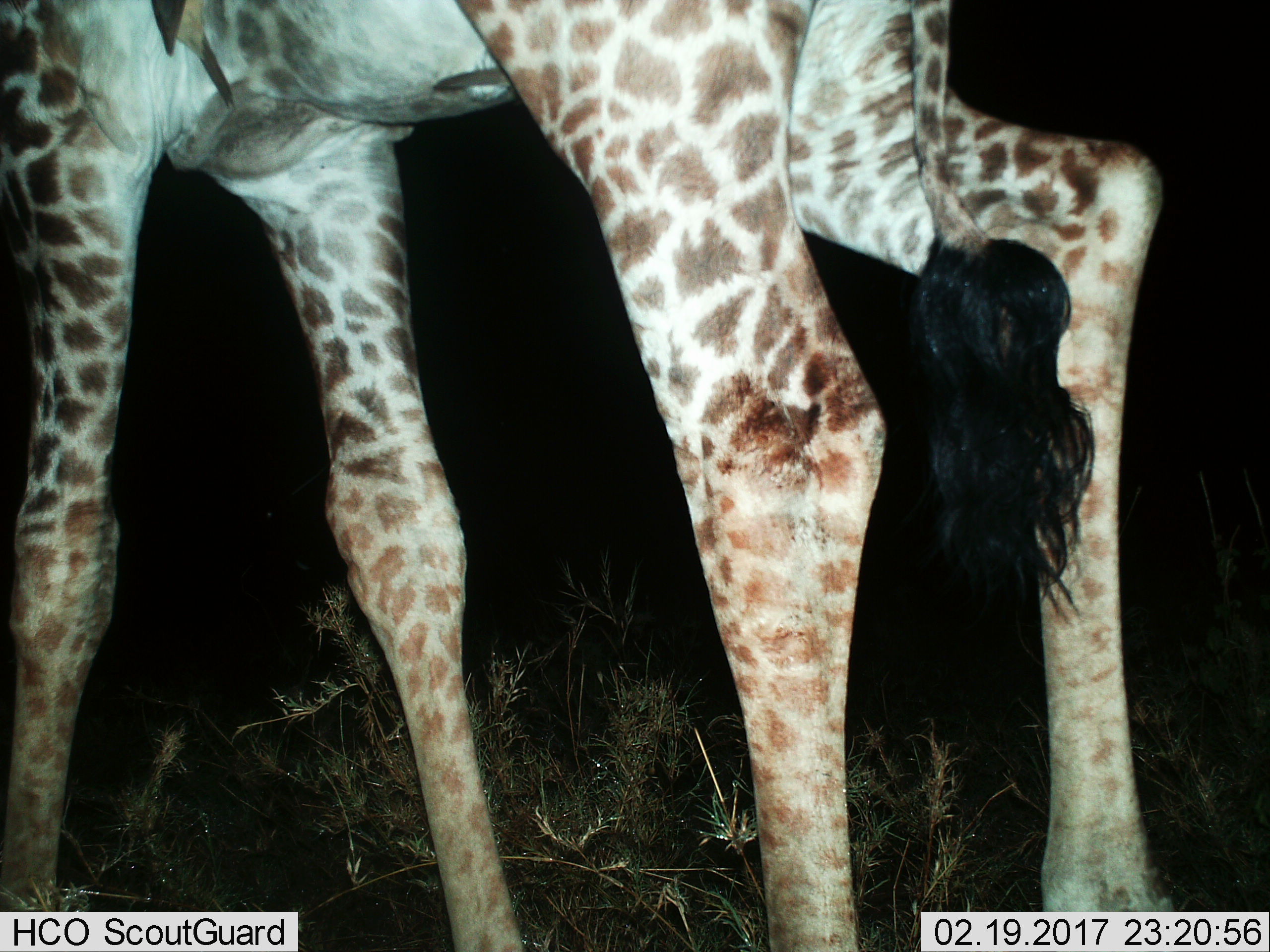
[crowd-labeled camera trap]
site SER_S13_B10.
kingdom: Animalia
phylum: Chordata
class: Mammalia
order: Artiodactyla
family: Giraffidae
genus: Giraffa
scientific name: Giraffa camelopardalis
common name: giraffe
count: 1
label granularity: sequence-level